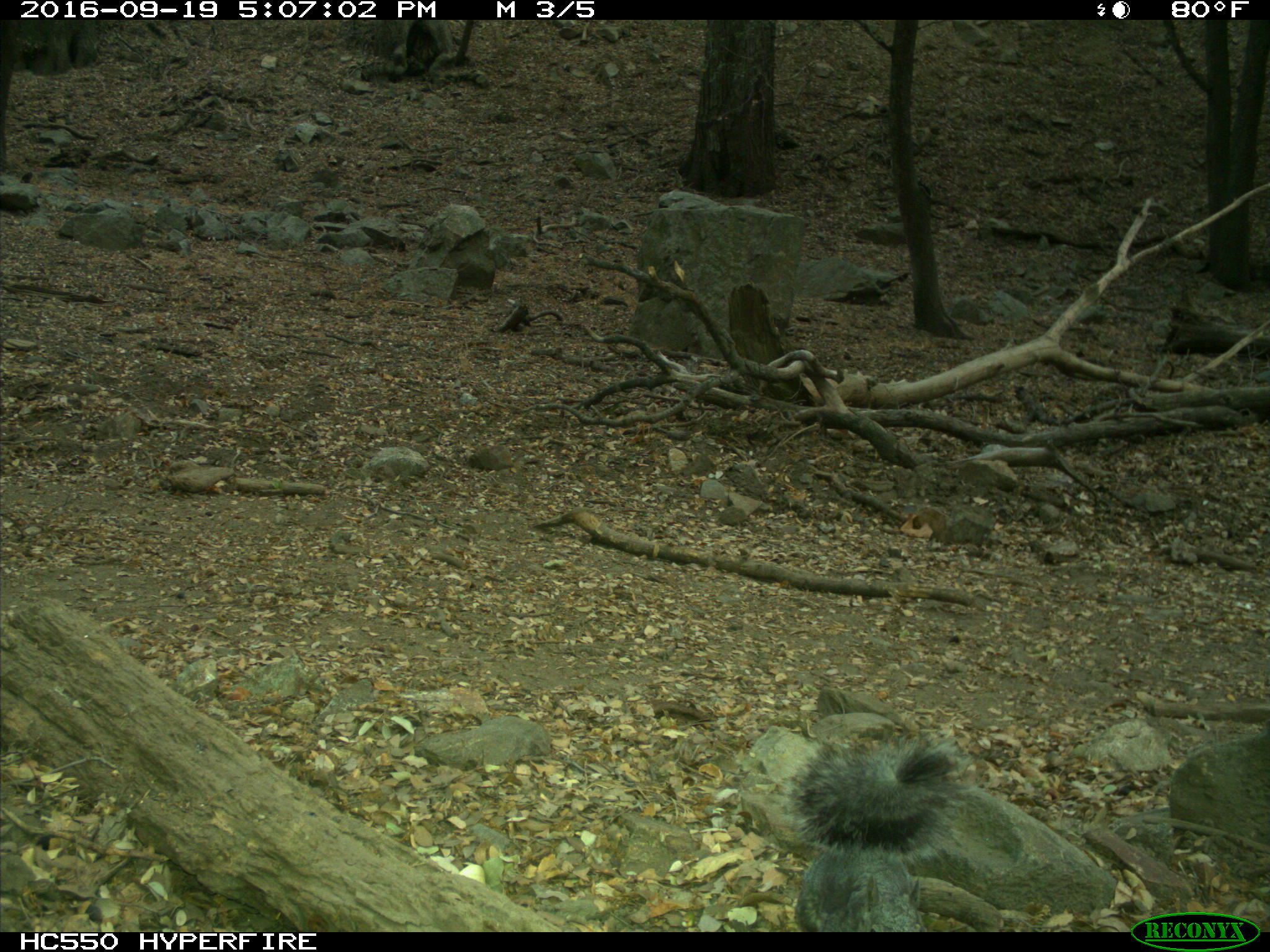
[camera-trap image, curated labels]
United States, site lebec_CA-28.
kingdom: Animalia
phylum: Chordata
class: Mammalia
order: Rodentia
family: Sciuridae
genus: Sciurus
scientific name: Sciurus carolinensis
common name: eastern gray squirrel